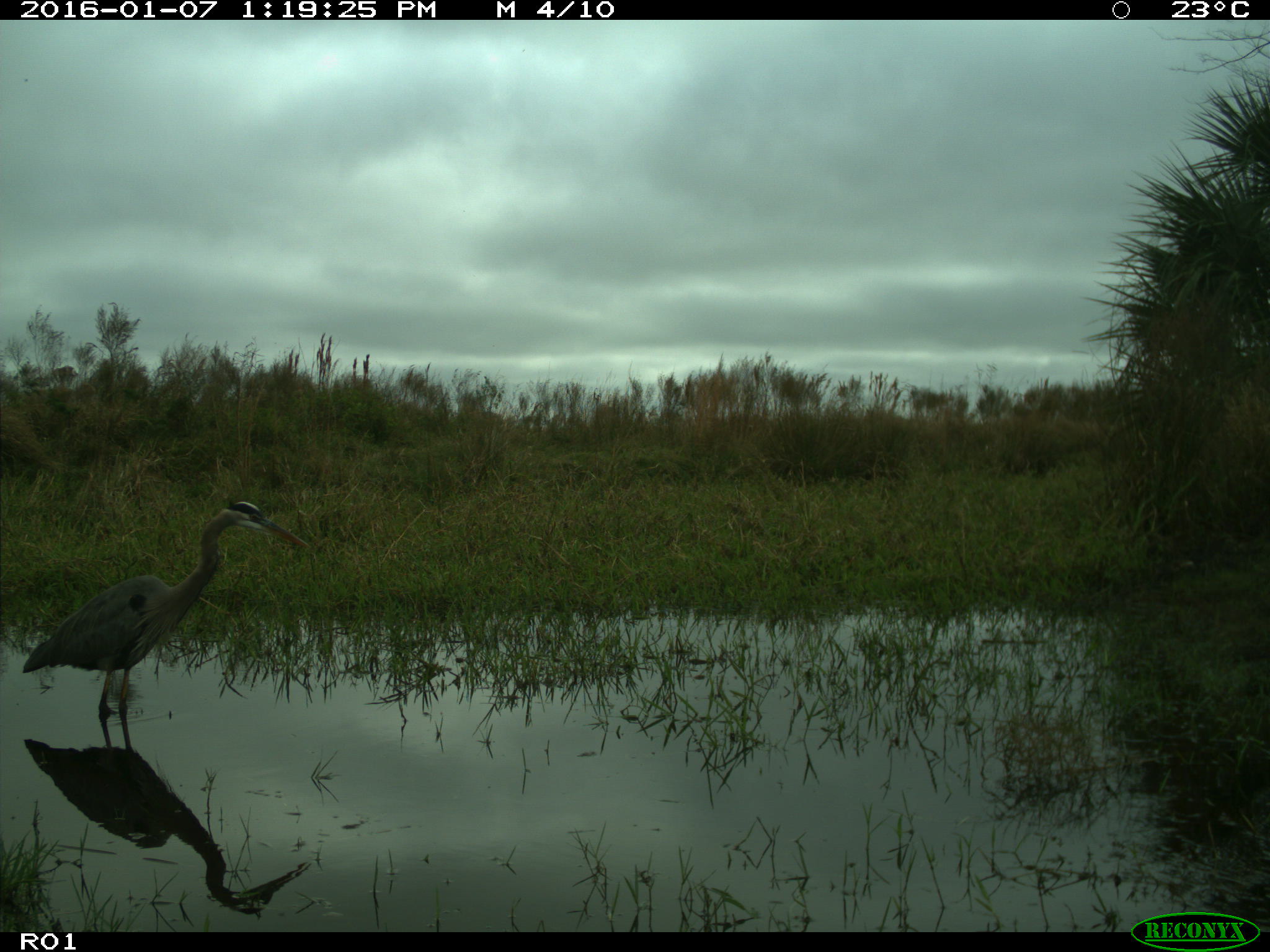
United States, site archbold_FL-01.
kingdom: Animalia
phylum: Chordata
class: Aves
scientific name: Aves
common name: birds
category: unidentified bird